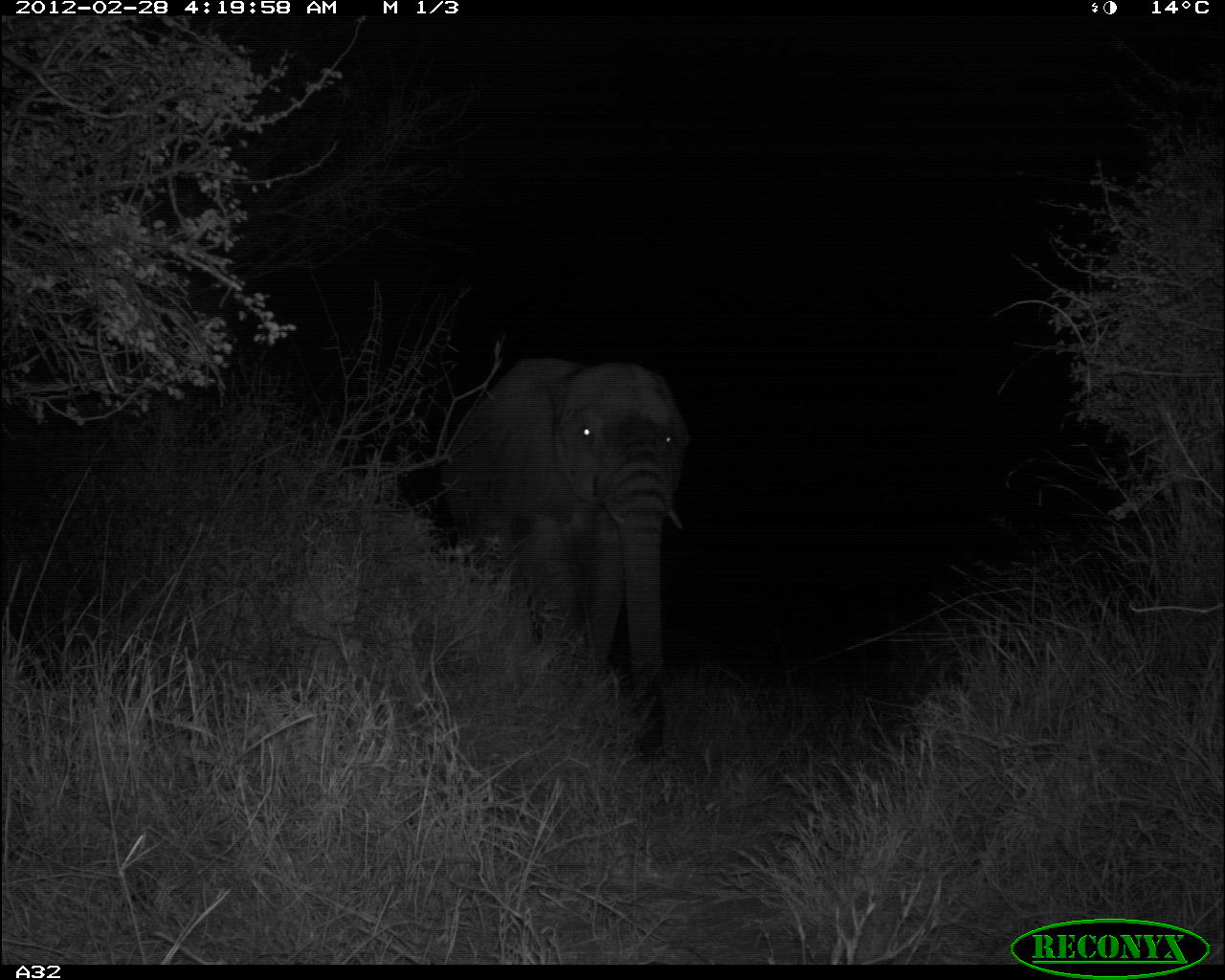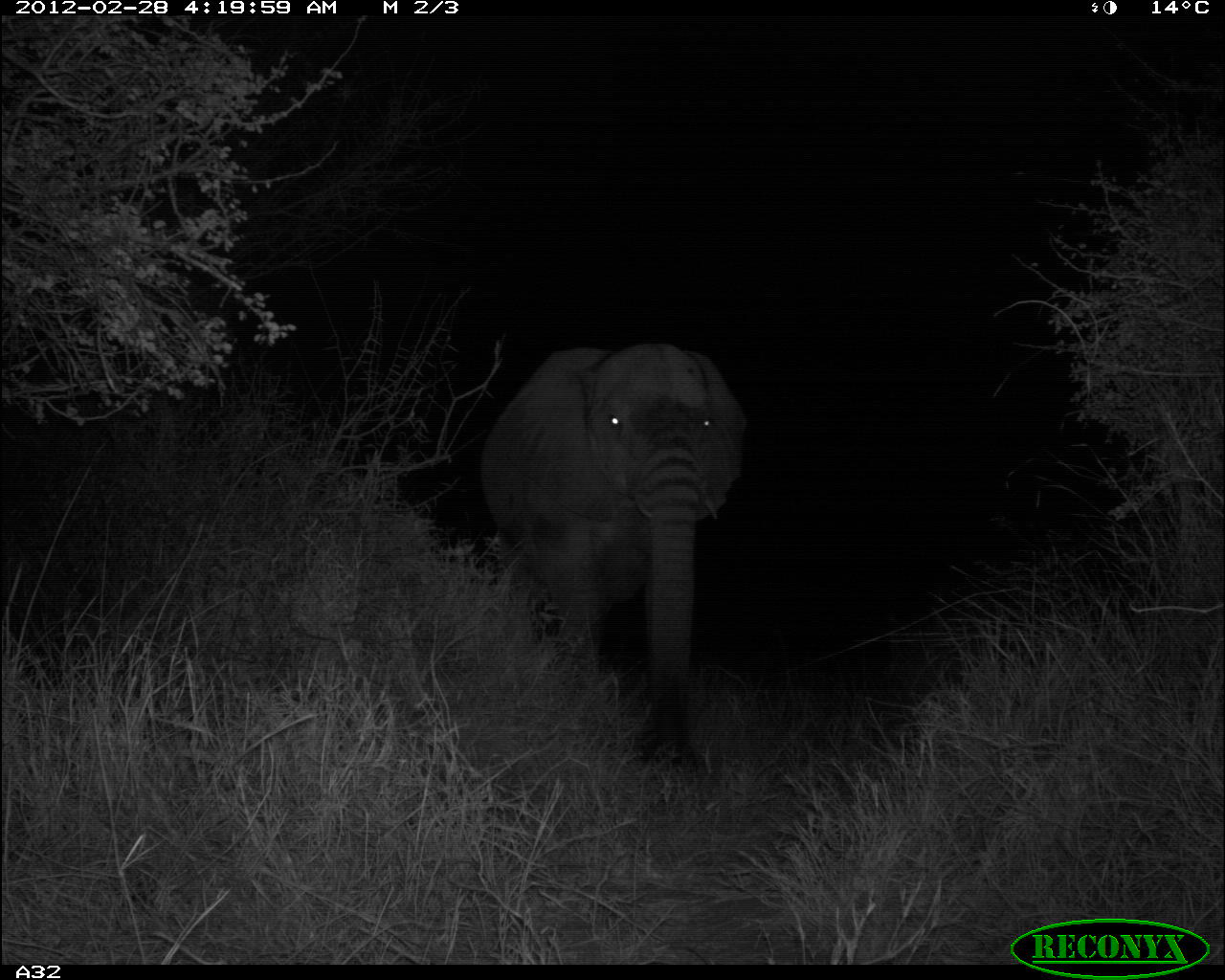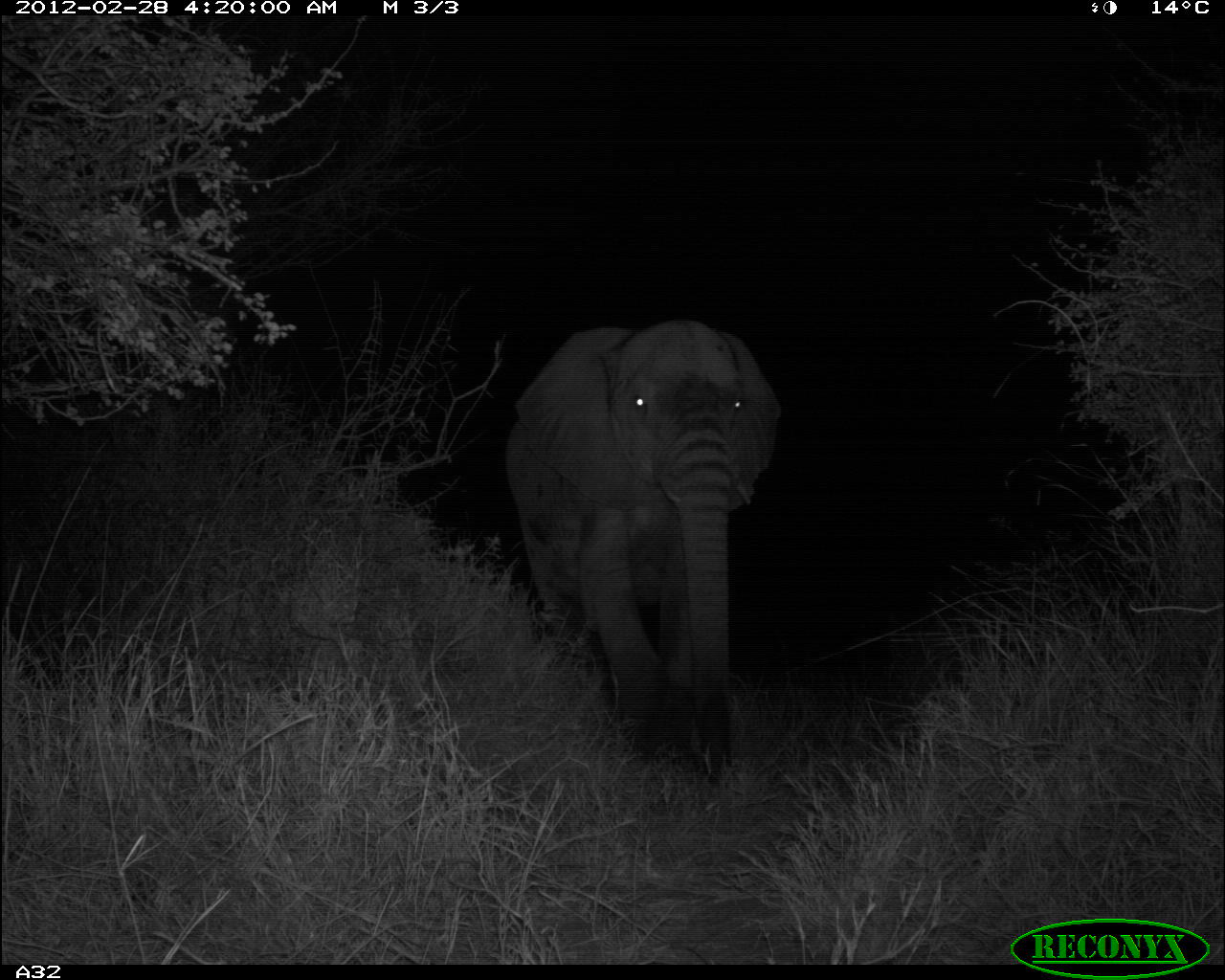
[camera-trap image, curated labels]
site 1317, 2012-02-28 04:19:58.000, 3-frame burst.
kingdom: Animalia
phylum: Chordata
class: Mammalia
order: Proboscidea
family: Elephantidae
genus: Loxodonta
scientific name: Loxodonta africana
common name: african bush elephant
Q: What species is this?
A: Loxodonta africana (african bush elephant).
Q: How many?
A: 1.